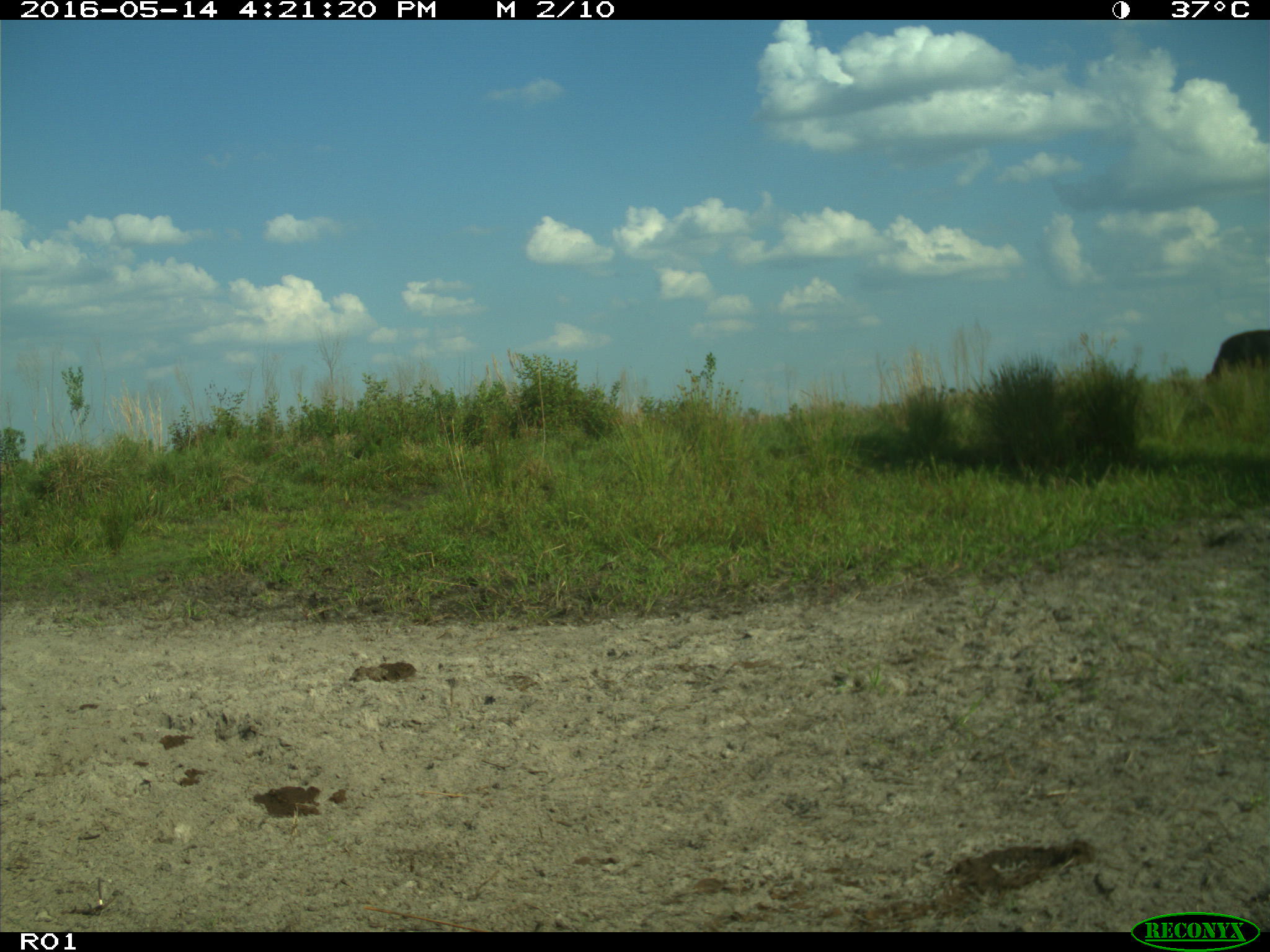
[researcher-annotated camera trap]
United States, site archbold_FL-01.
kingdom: Animalia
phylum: Chordata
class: Mammalia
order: Artiodactyla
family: Bovidae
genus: Bos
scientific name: Bos taurus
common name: domestic cow